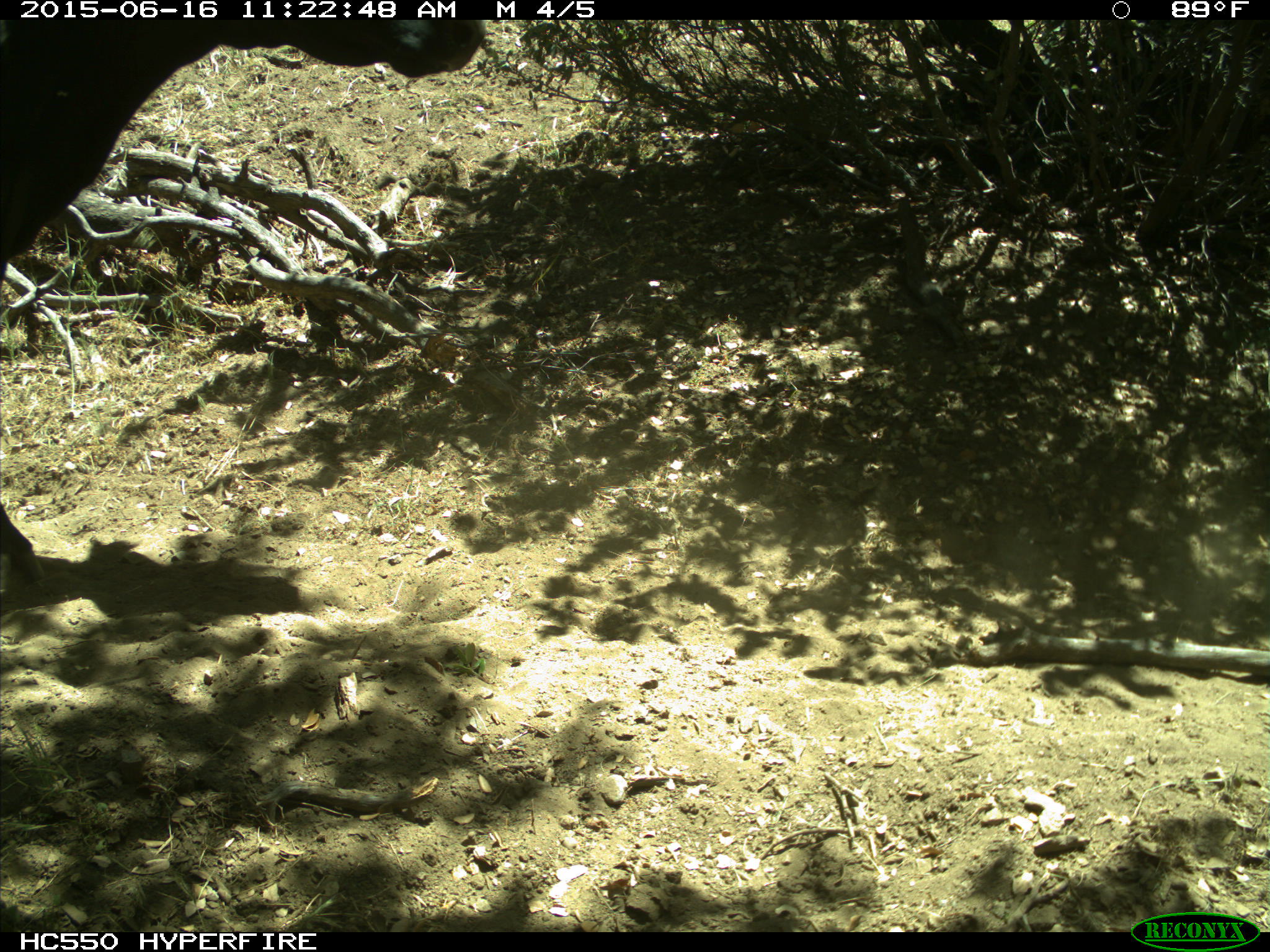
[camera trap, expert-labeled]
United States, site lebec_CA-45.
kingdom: Animalia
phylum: Chordata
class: Mammalia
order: Artiodactyla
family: Bovidae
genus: Bos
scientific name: Bos taurus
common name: domestic cow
Bos taurus (domestic cow).